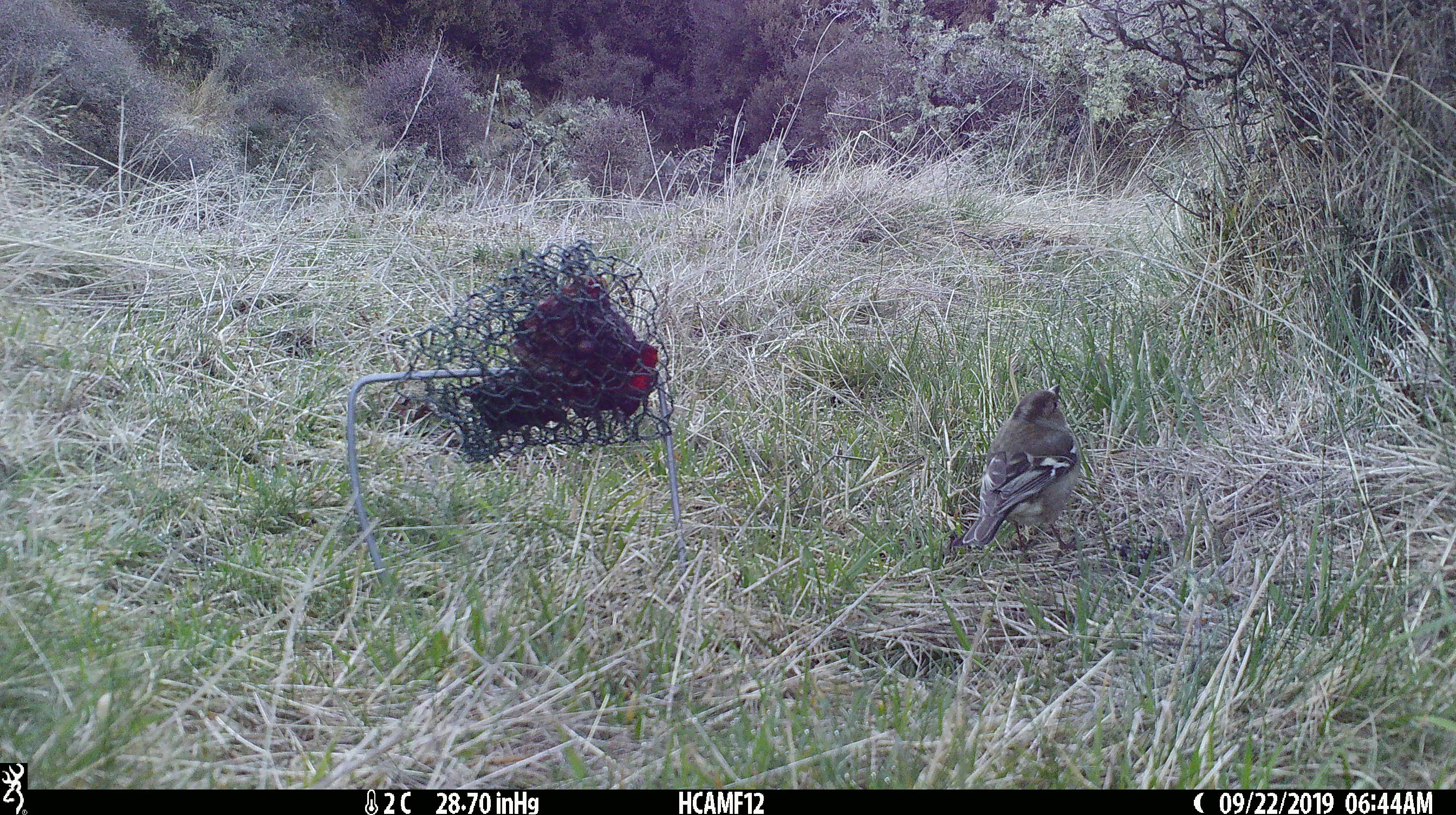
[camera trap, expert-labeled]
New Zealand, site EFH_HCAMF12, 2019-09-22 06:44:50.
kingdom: Animalia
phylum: Chordata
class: Aves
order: Passeriformes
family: Fringillidae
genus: Fringilla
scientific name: Fringilla coelebs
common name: common chaffinch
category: chaffinch